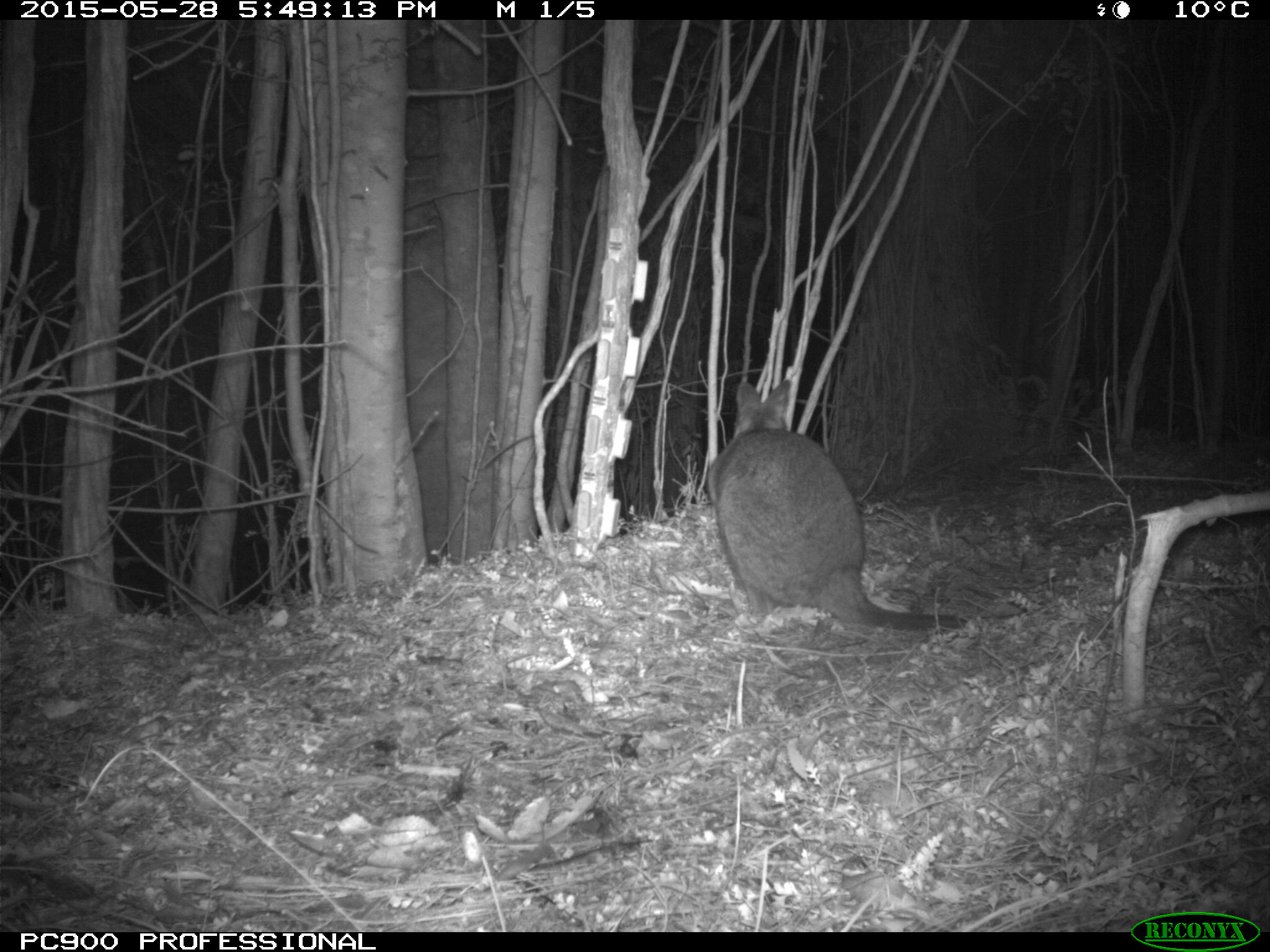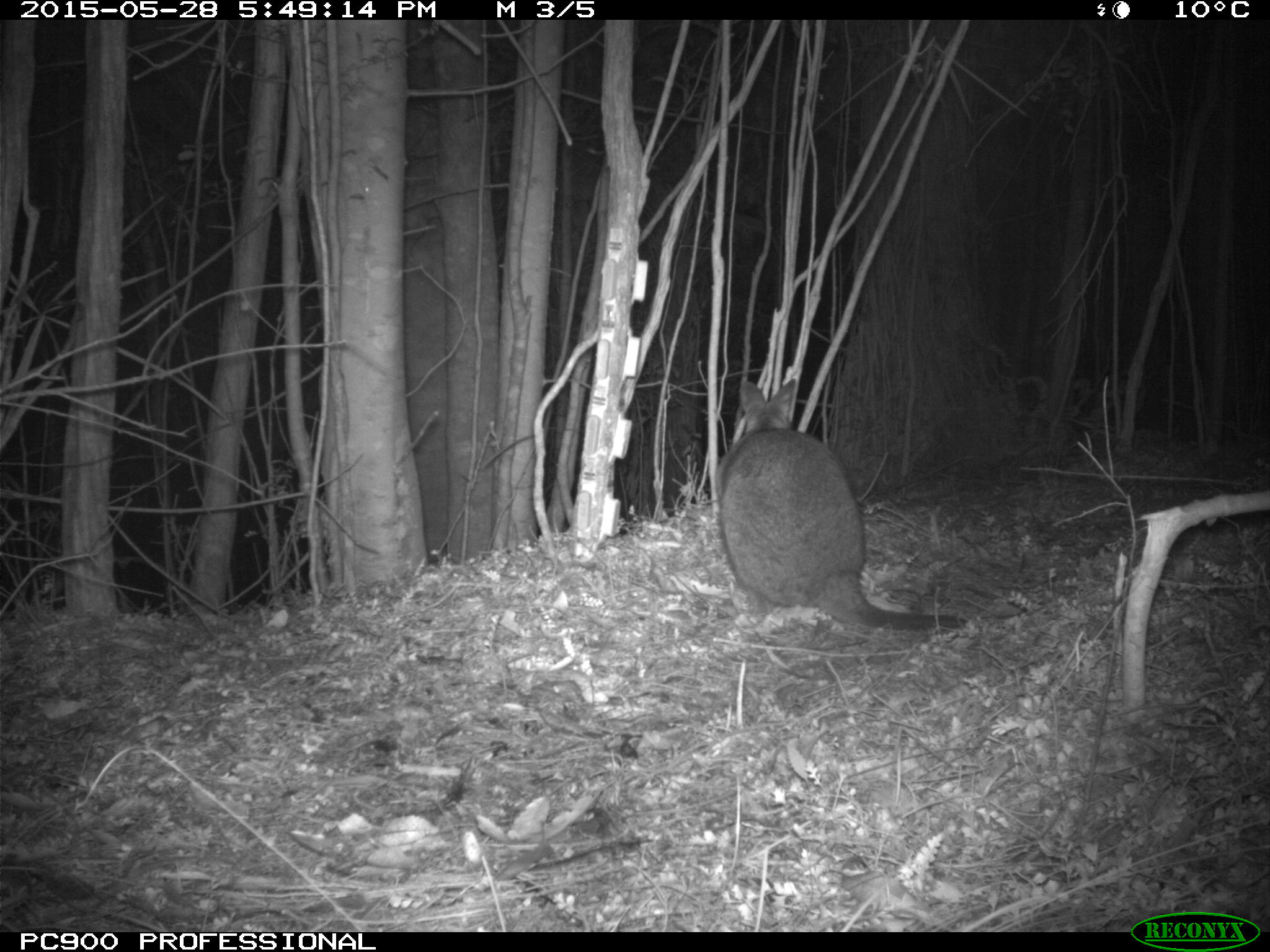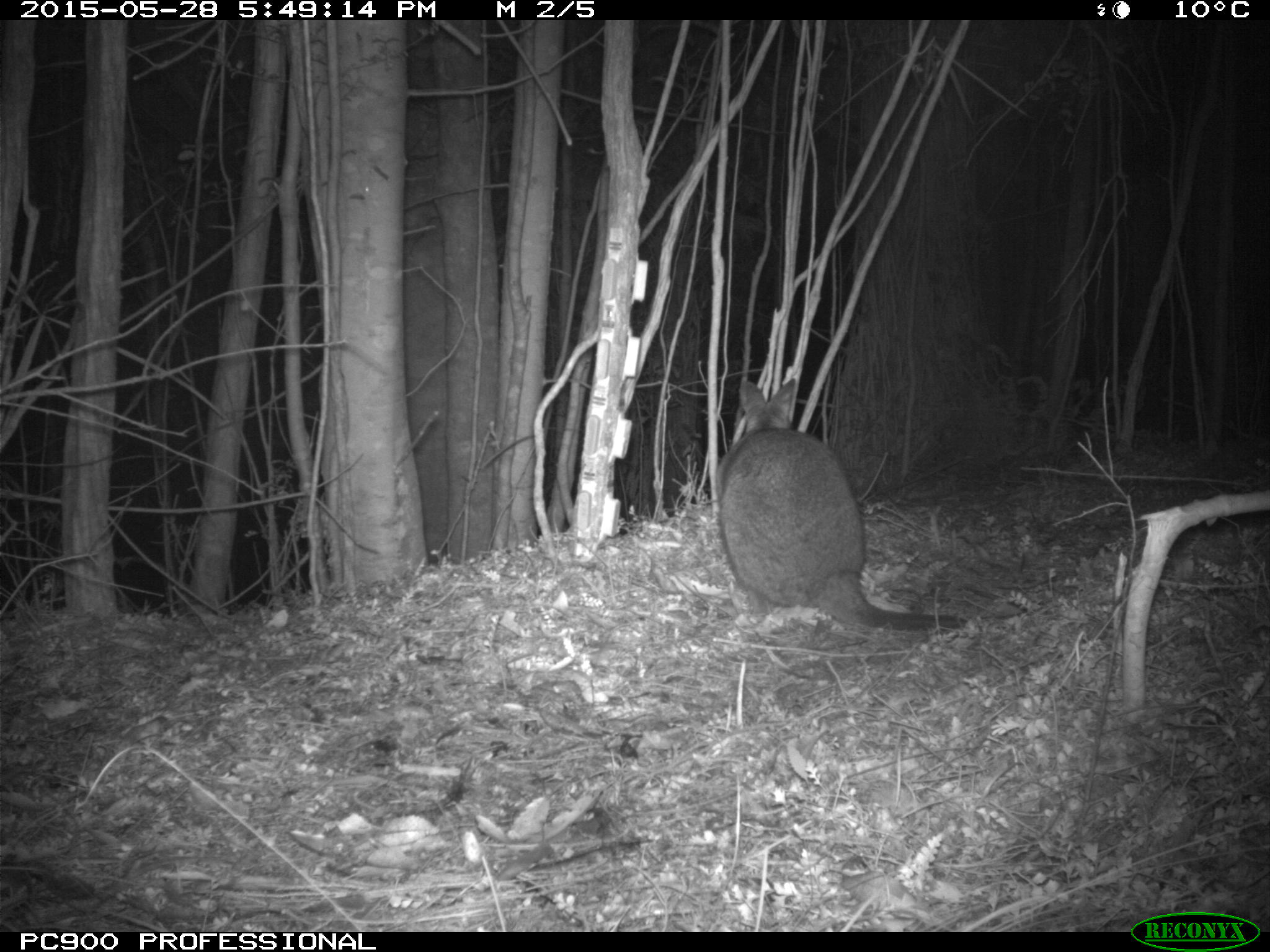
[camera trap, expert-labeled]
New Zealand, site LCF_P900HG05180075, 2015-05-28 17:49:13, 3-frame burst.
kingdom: Animalia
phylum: Chordata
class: Mammalia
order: Diprotodontia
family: Macropodidae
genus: Notamacropus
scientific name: Notamacropus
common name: wallaby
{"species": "wallaby (Notamacropus)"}